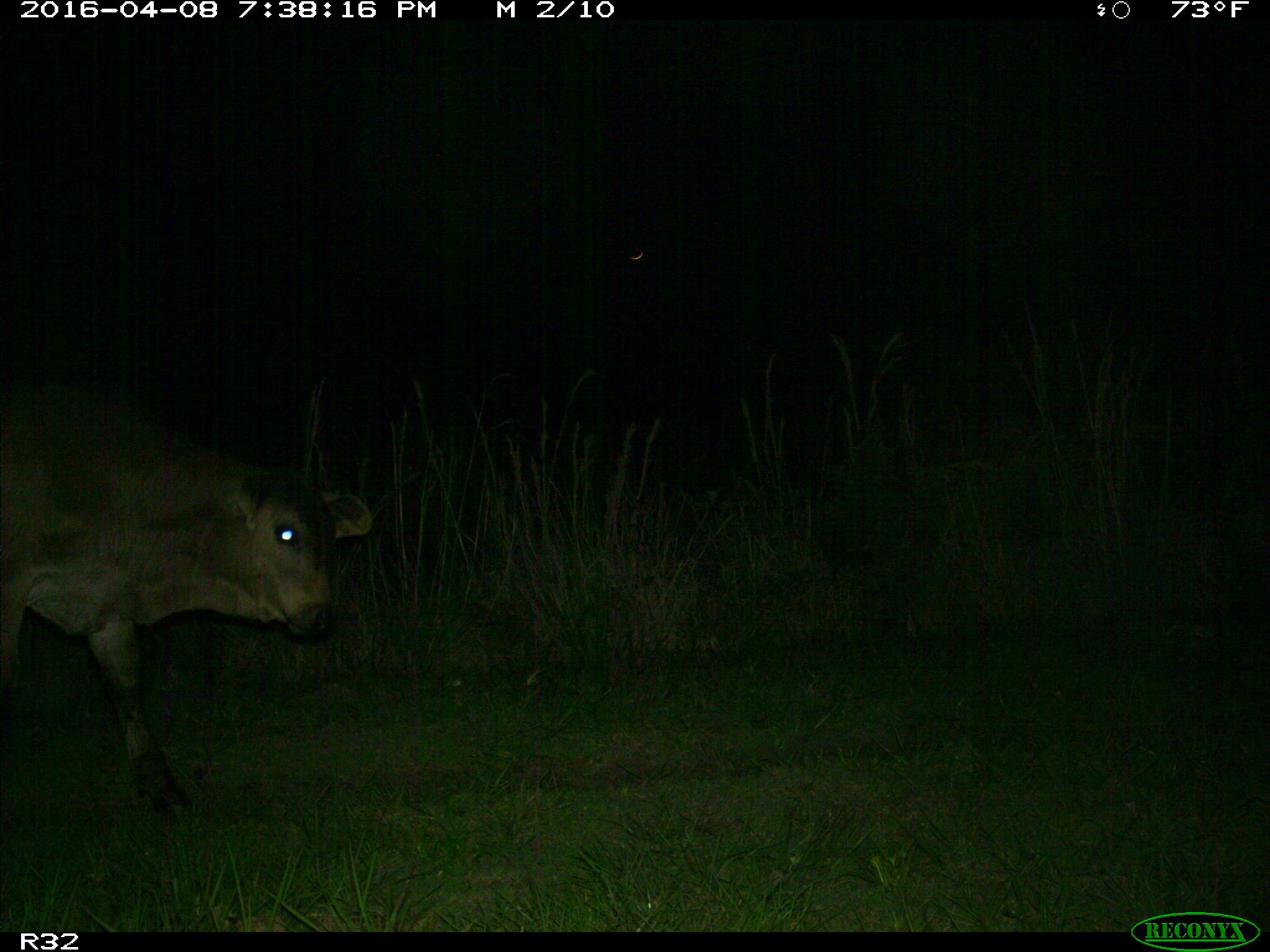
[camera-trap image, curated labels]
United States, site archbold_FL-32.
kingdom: Animalia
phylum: Chordata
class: Mammalia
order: Artiodactyla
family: Bovidae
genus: Bos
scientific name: Bos taurus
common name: domestic cow